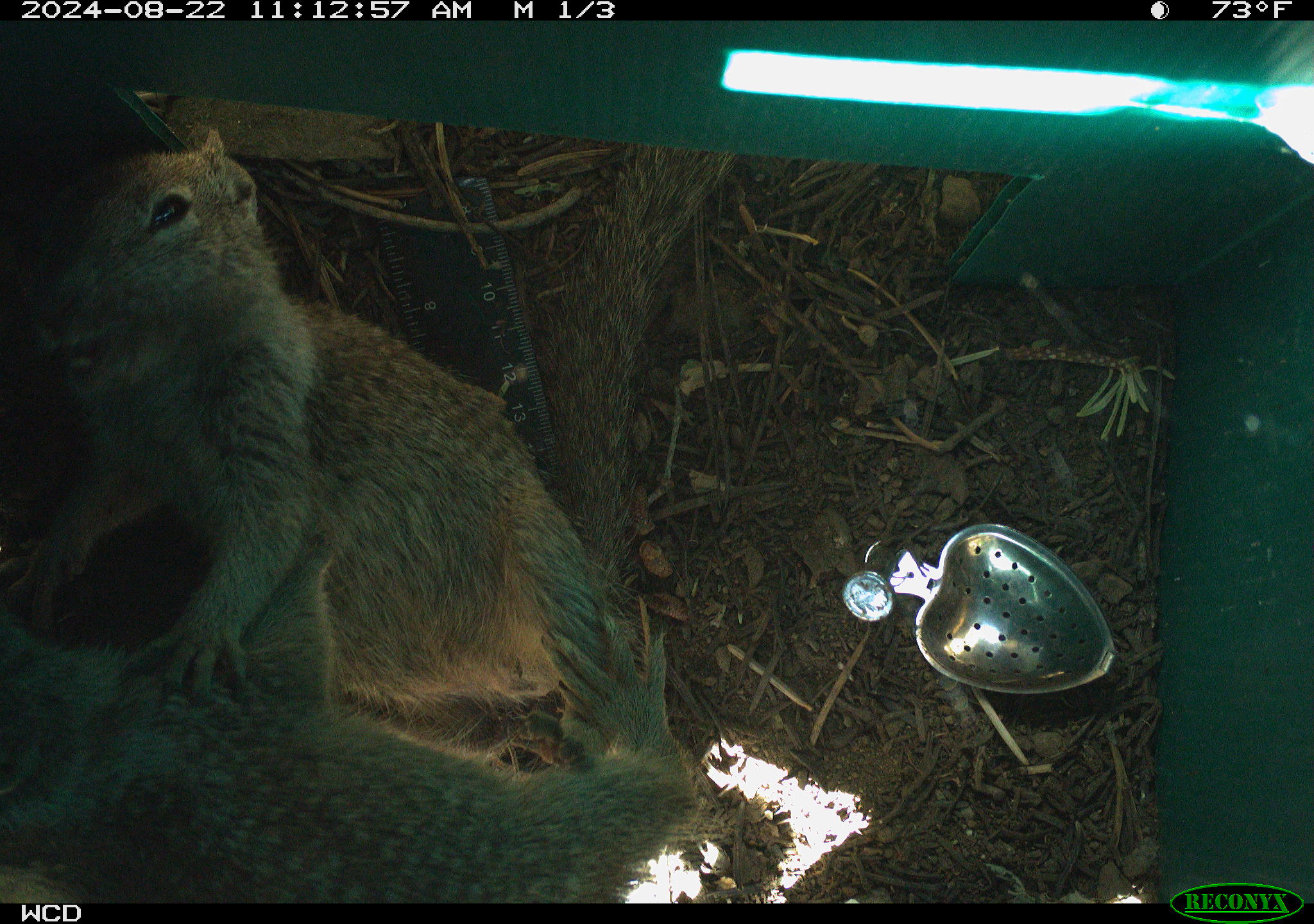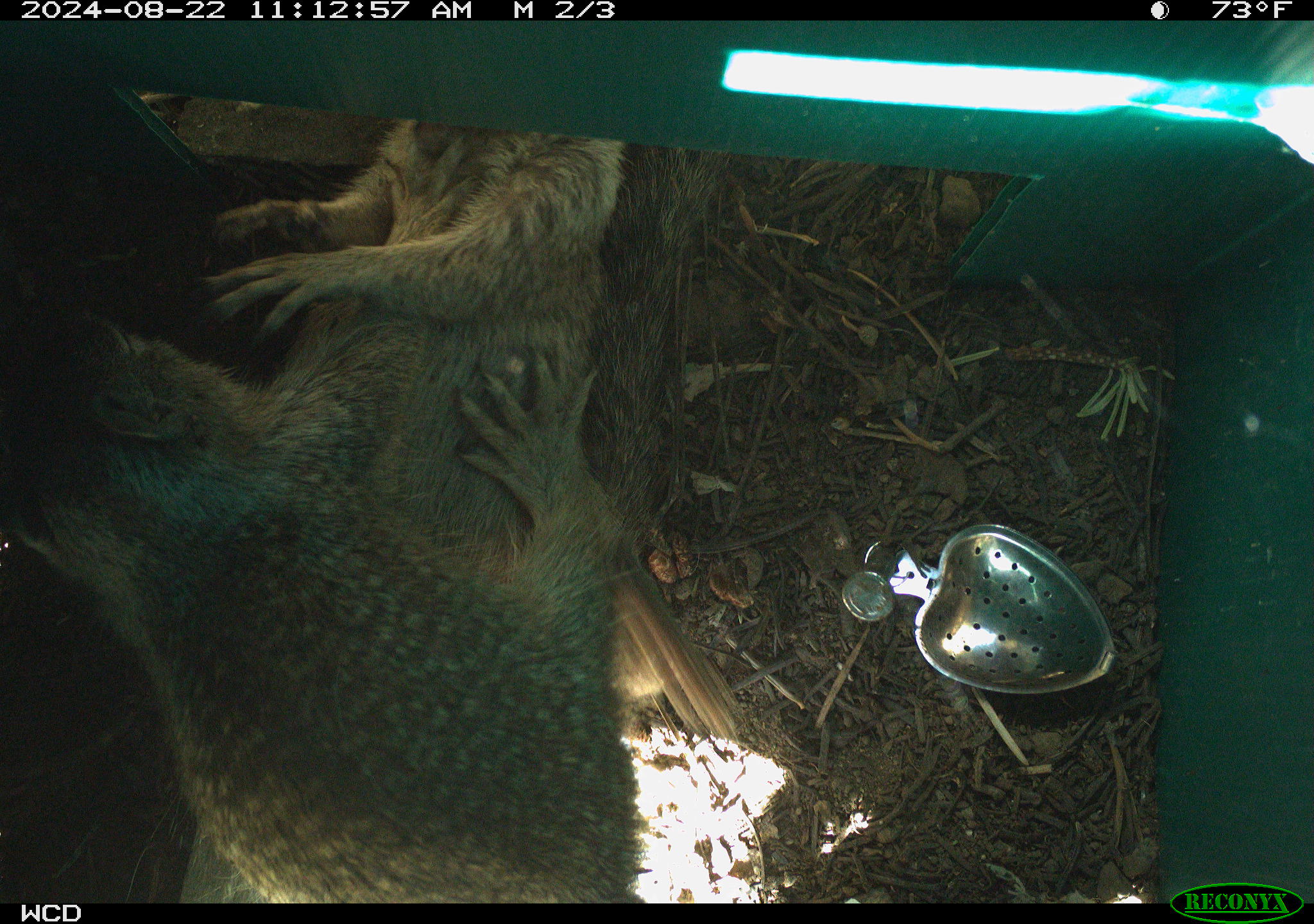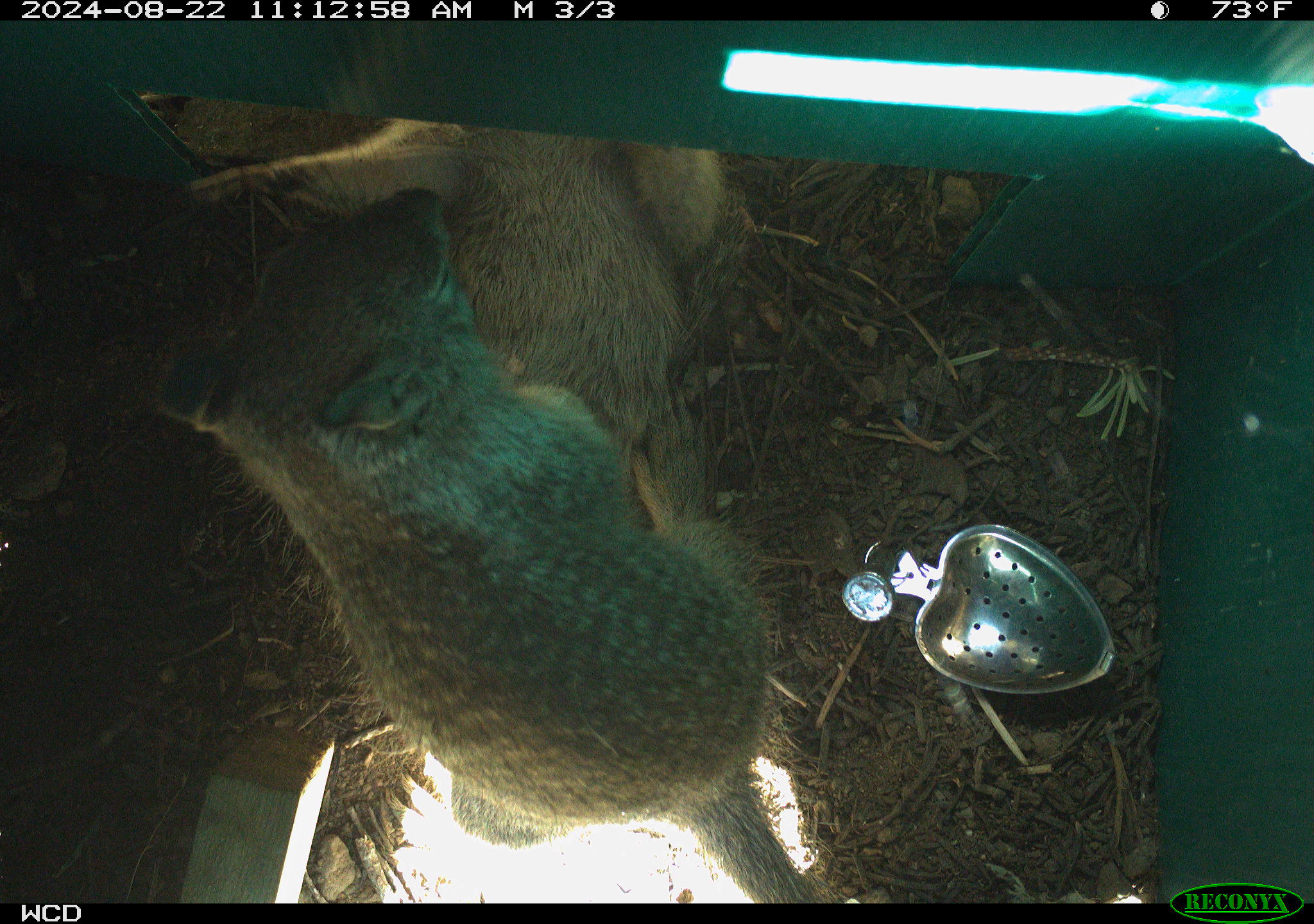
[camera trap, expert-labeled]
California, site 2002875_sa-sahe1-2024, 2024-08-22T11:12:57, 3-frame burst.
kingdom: Animalia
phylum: Chordata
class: Mammalia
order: Rodentia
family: Sciuridae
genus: Otospermophilus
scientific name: Otospermophilus beecheyi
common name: california ground squirrel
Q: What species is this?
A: California ground squirrel (Otospermophilus beecheyi).